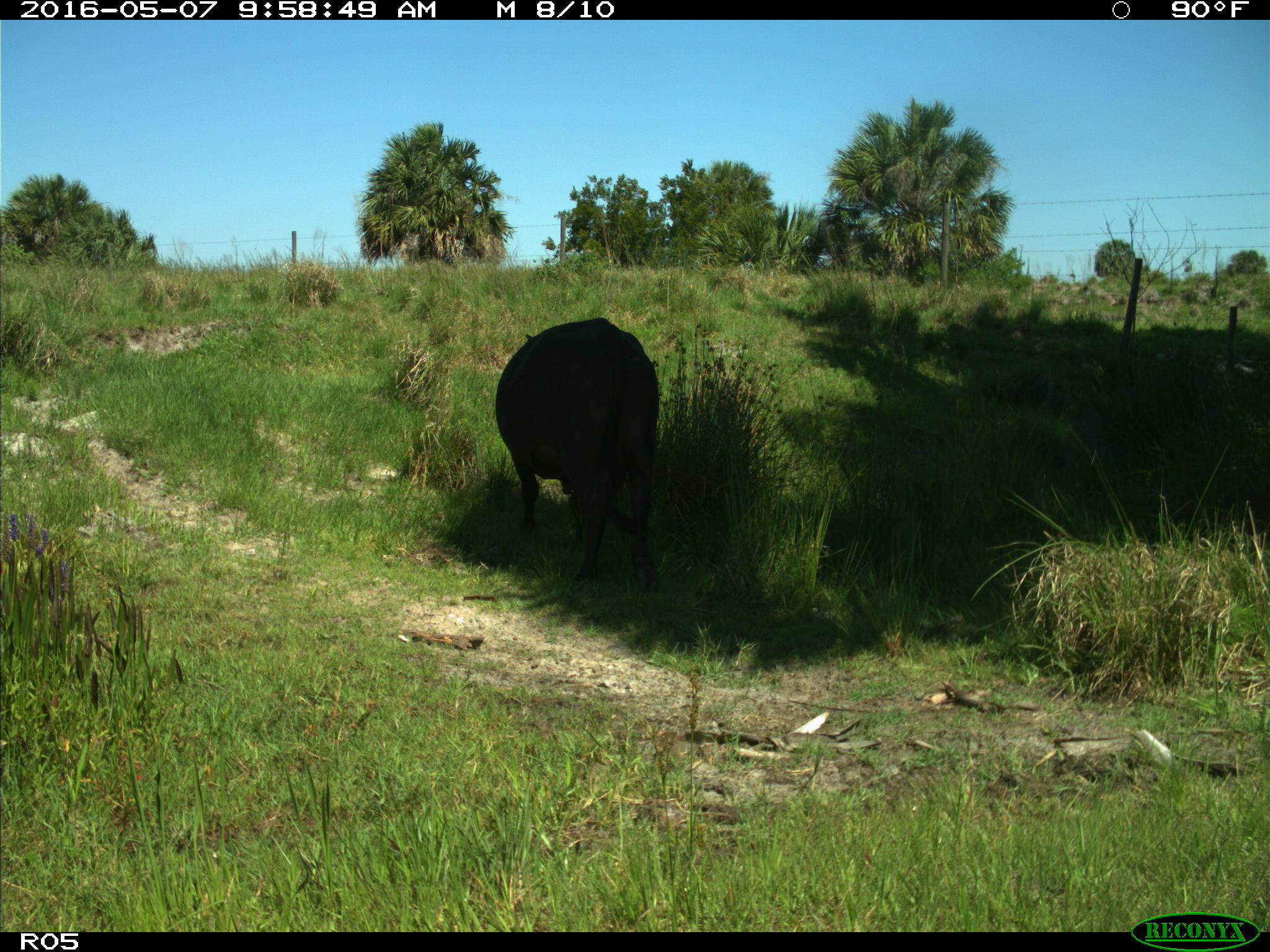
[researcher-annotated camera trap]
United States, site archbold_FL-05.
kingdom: Animalia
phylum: Chordata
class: Mammalia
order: Artiodactyla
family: Bovidae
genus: Bos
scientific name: Bos taurus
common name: domestic cow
Bos taurus (domestic cow).